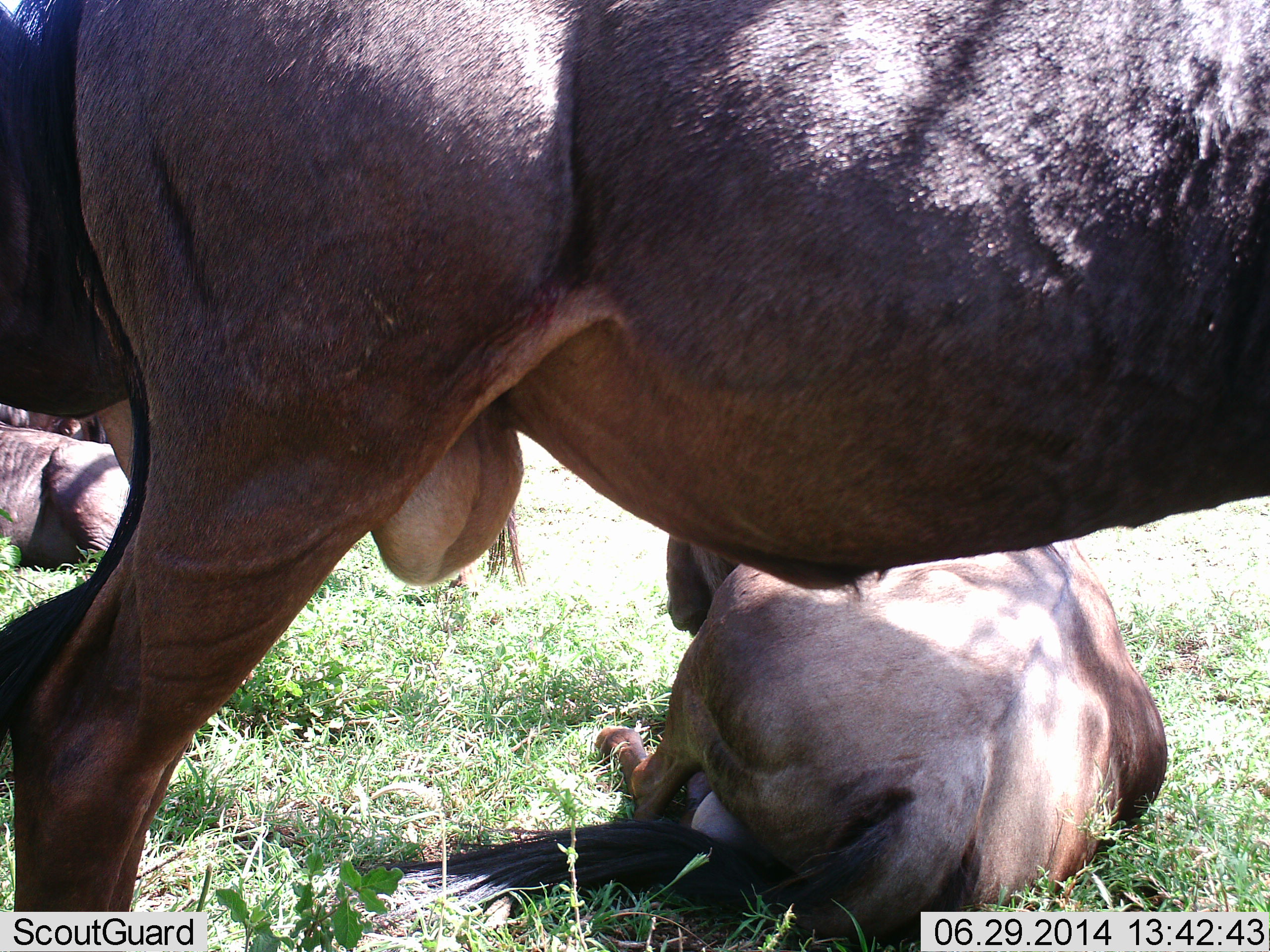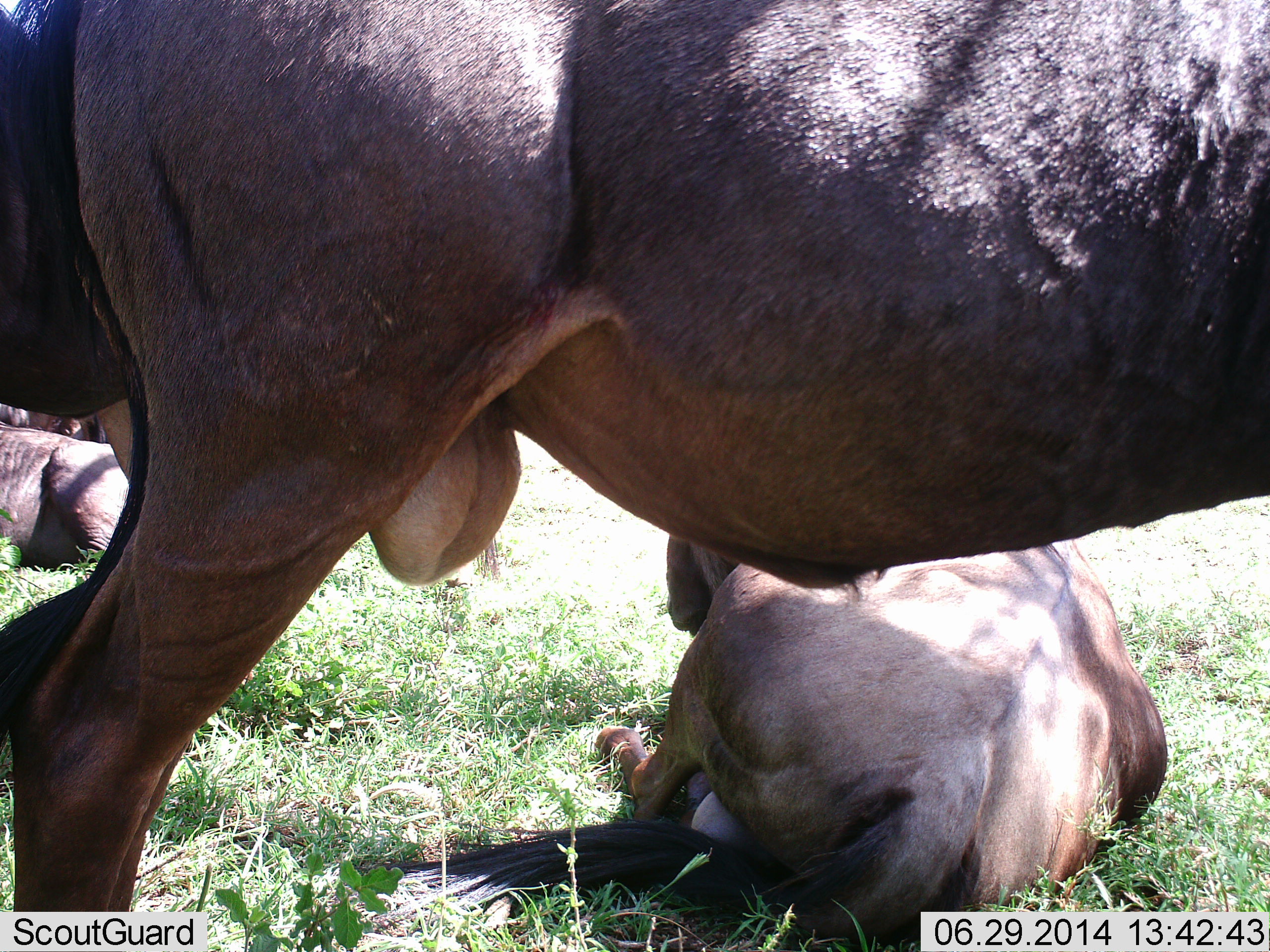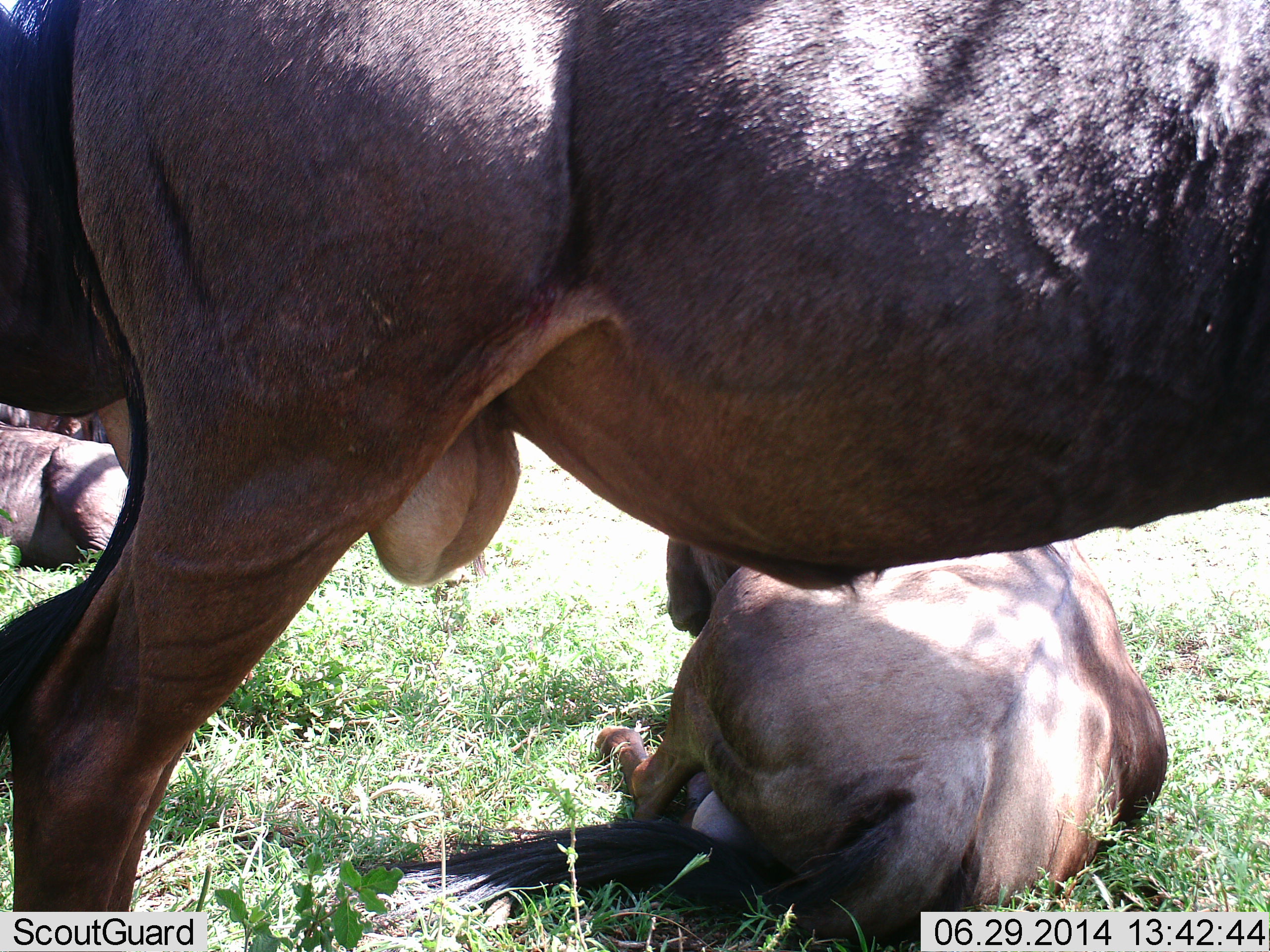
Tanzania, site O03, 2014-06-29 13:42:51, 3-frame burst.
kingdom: Animalia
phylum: Chordata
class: Mammalia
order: Artiodactyla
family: Bovidae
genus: Connochaetes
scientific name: Connochaetes taurinus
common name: blue wildebeest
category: wildebeest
Wildebeest (blue wildebeest) (Connochaetes taurinus), count 4. Behavior (volunteer vote fractions): standing 90%, resting 100%, moving 0%, interacting 0%. Young present (vote fraction): 0%. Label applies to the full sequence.